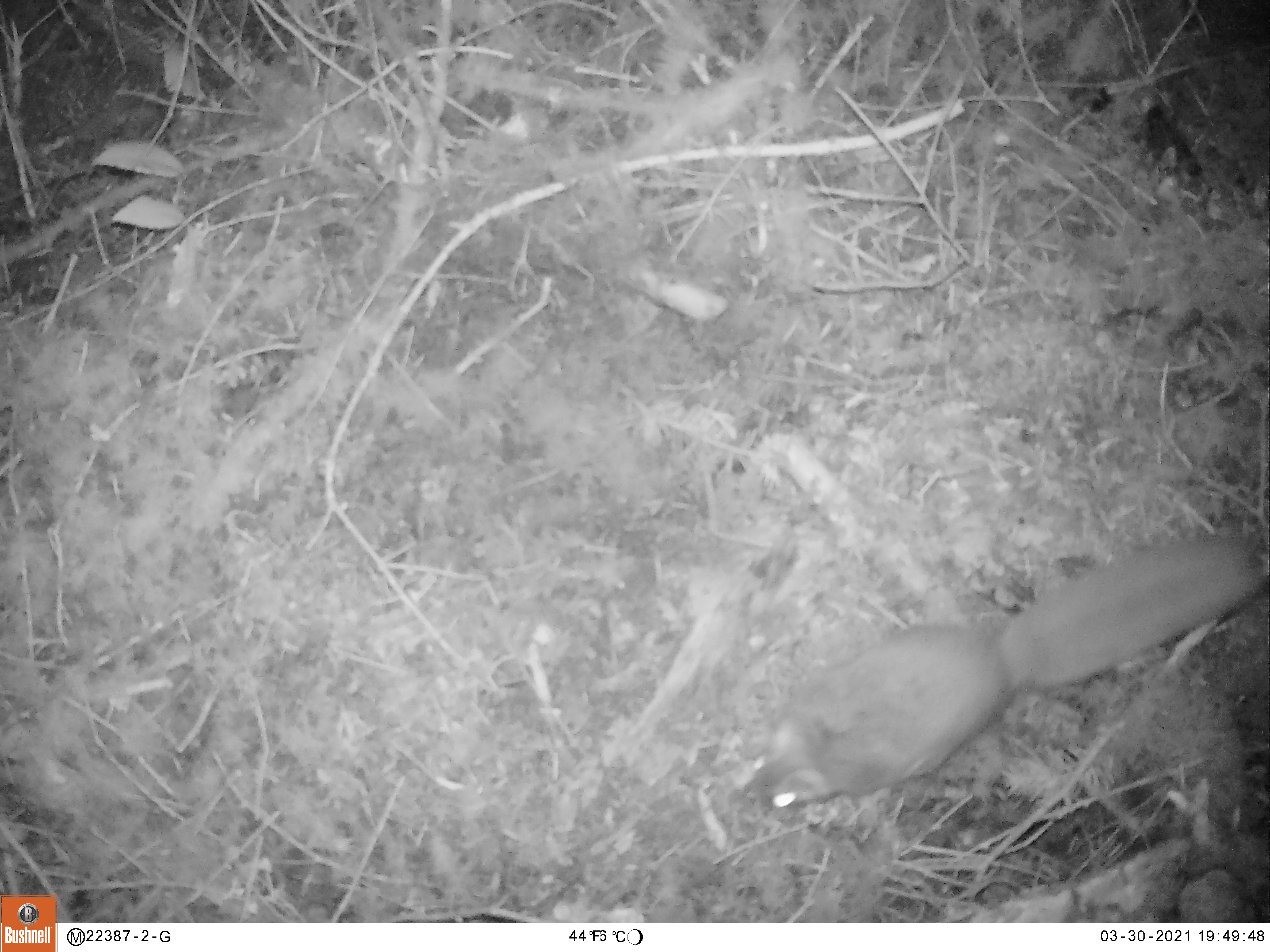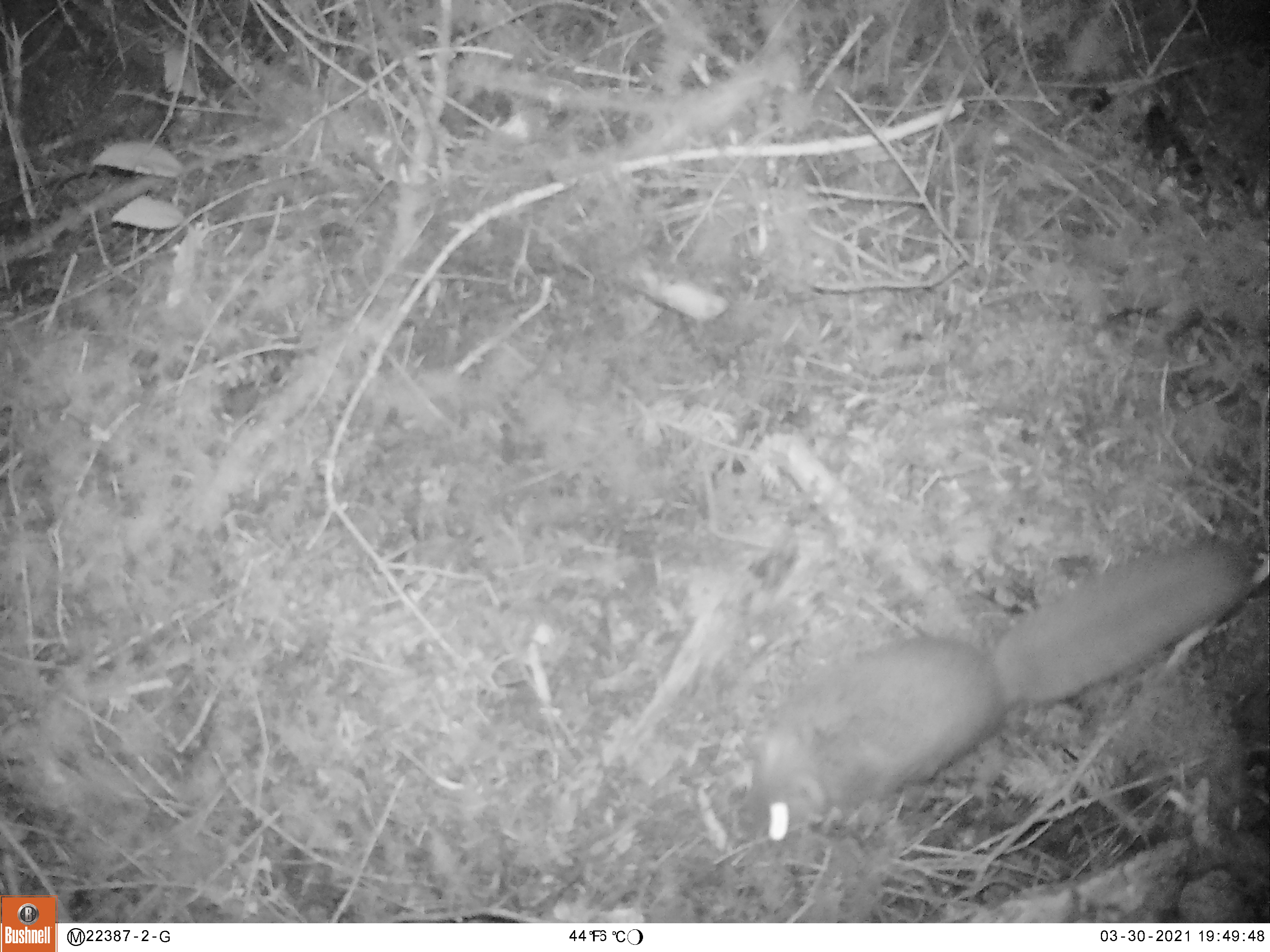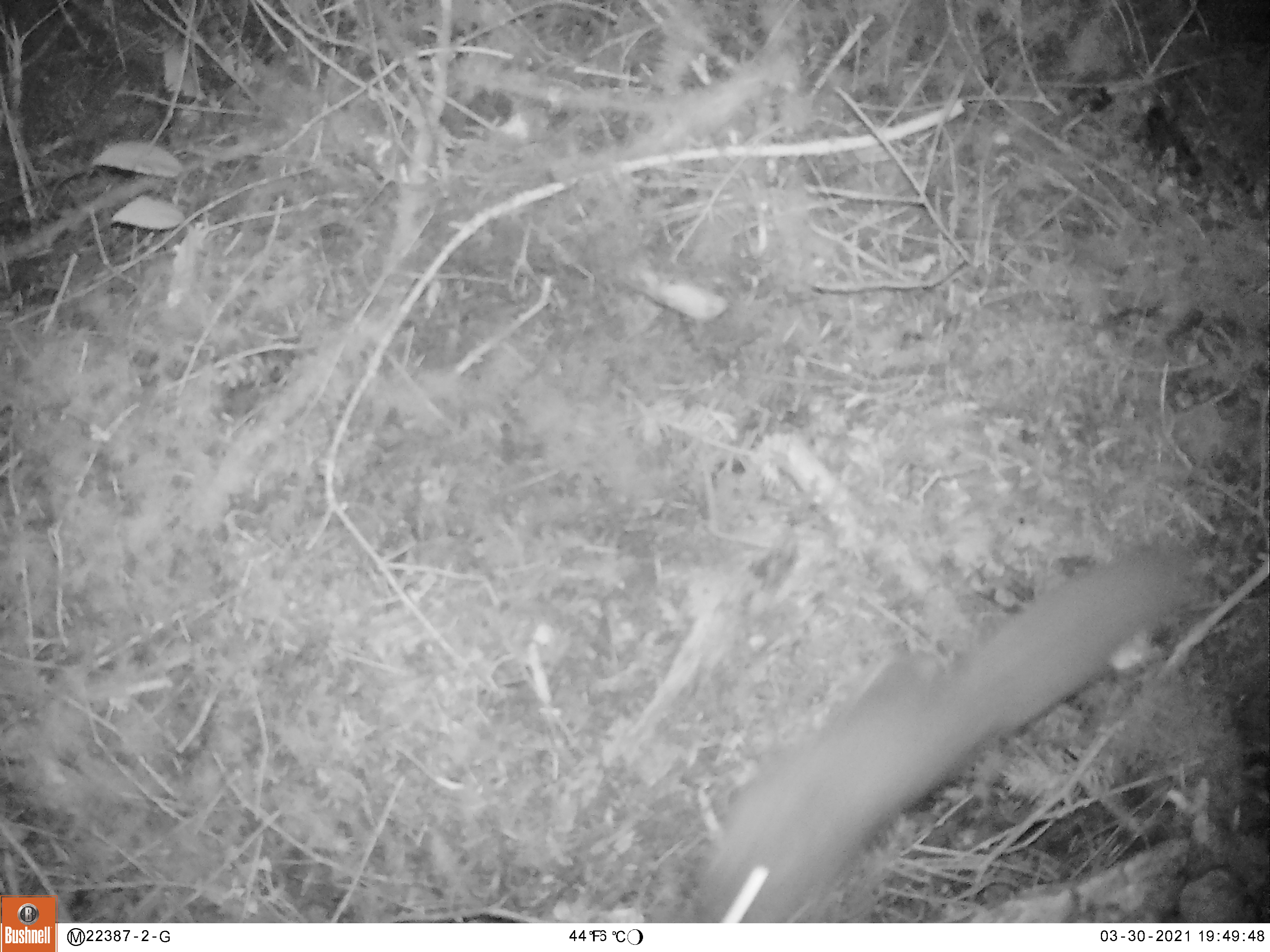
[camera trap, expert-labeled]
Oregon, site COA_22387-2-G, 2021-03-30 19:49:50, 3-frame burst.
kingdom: Animalia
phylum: Chordata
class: Mammalia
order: Rodentia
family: Sciuridae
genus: Glaucomys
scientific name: Glaucomys oregonensis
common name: humboldt's flying squirrel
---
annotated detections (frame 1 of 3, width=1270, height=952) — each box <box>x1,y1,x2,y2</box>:
humboldt's flying squirrel: <box>735,512,1257,813</box>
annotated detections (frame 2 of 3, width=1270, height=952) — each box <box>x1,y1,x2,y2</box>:
humboldt's flying squirrel: <box>730,539,1254,843</box>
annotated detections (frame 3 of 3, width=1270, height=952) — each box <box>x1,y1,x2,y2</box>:
humboldt's flying squirrel: <box>686,545,1188,916</box>